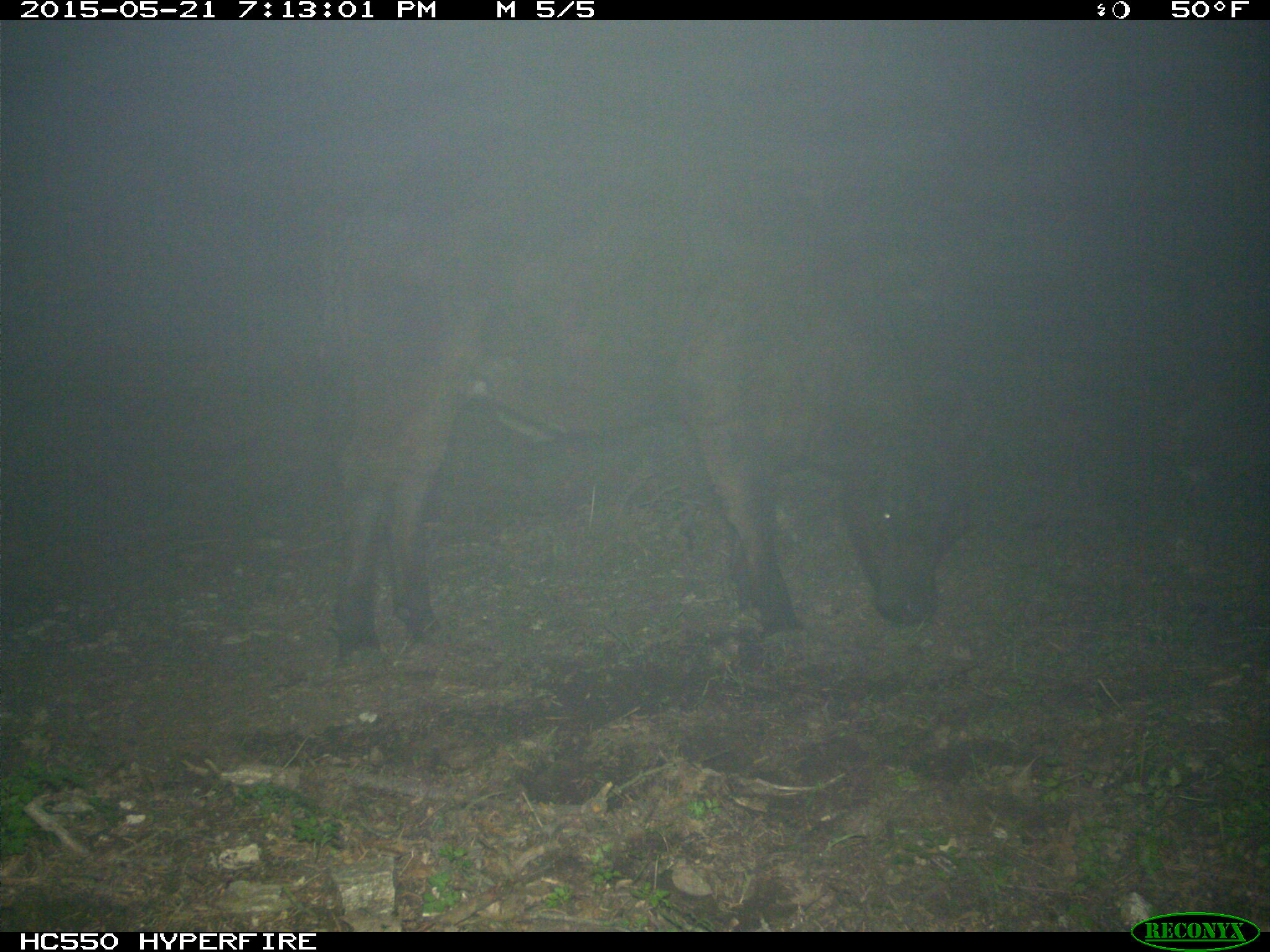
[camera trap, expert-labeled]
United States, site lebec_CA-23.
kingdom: Animalia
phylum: Chordata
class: Mammalia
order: Artiodactyla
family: Bovidae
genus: Bos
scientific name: Bos taurus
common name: domestic cow